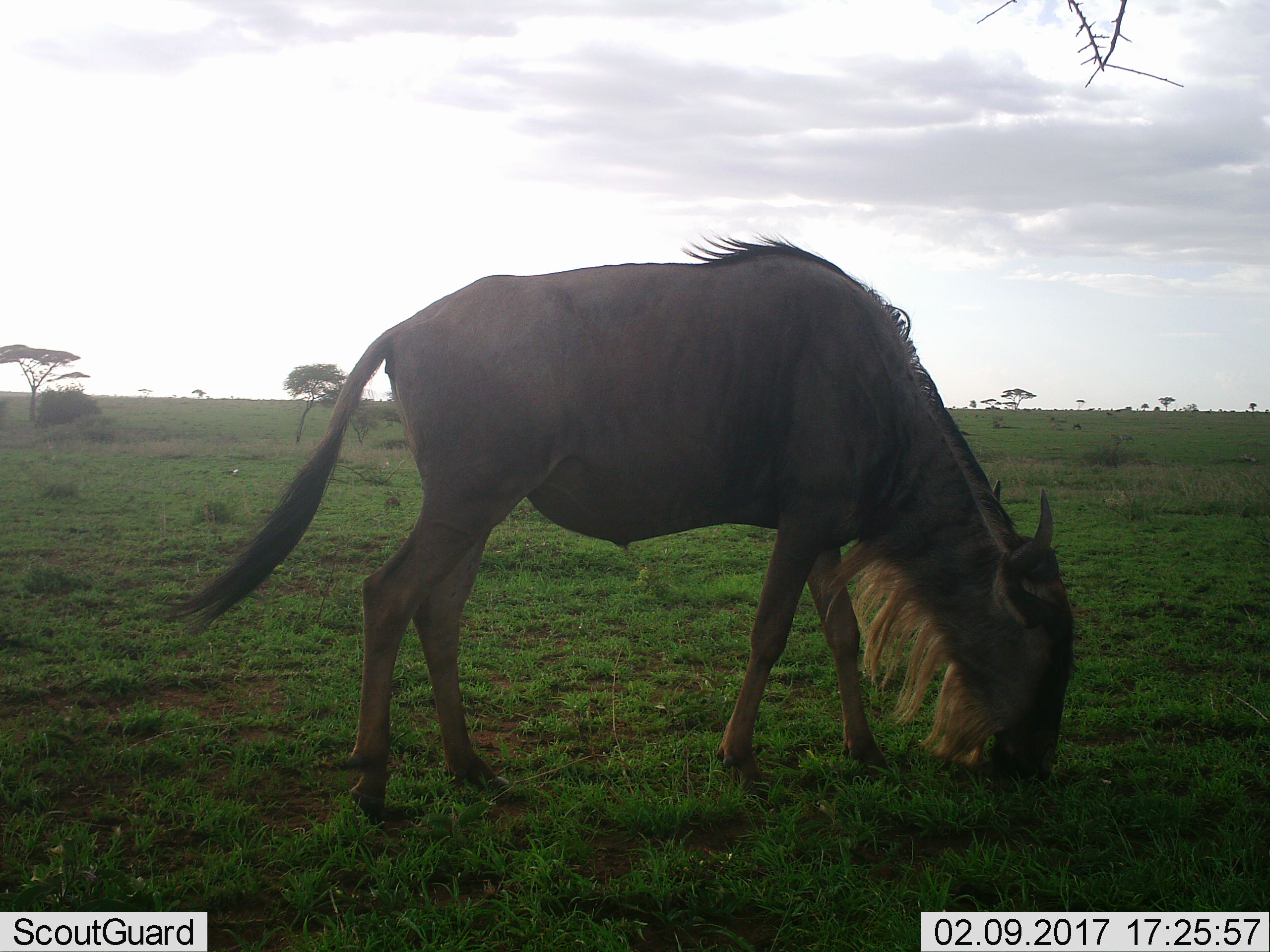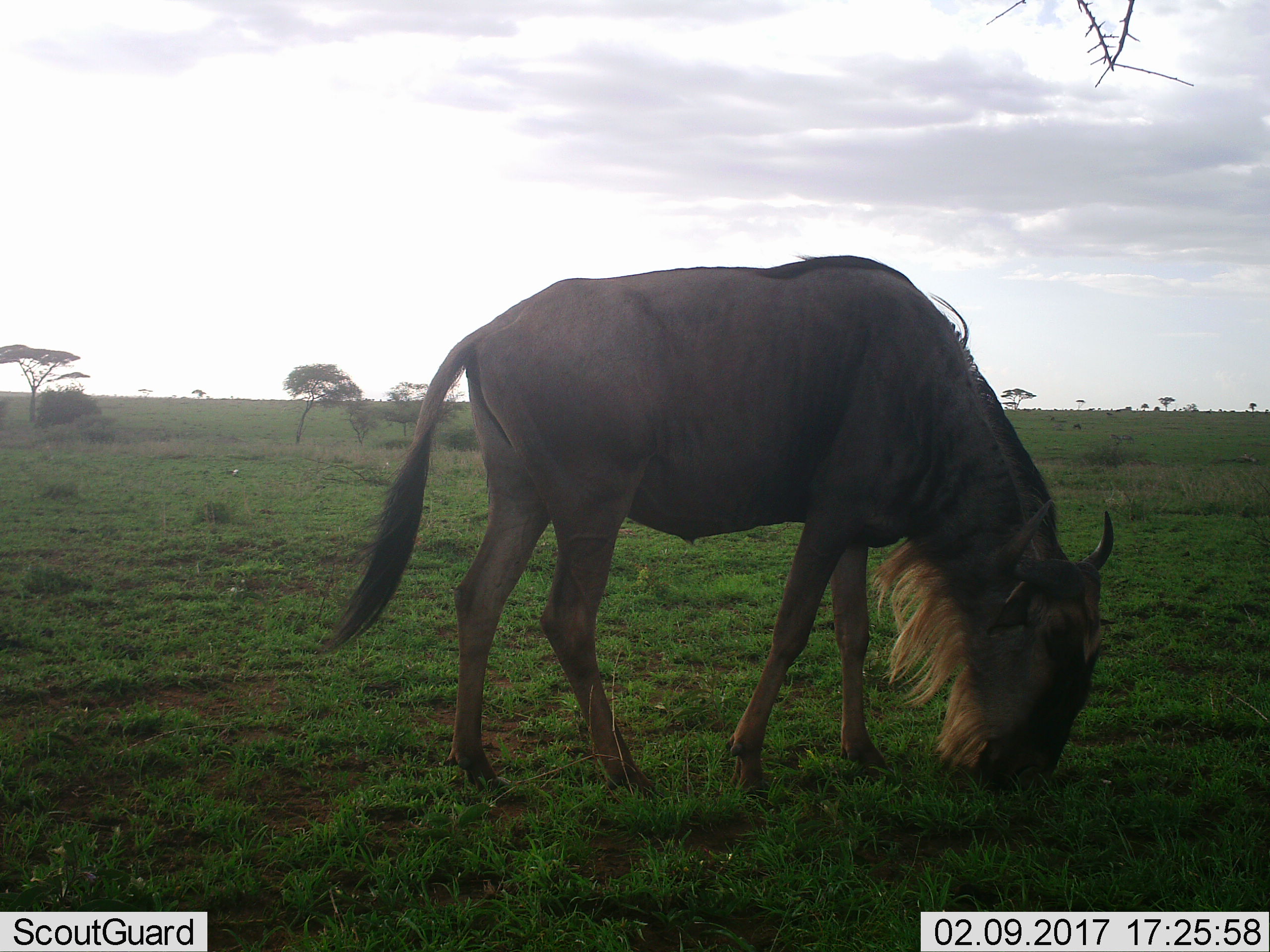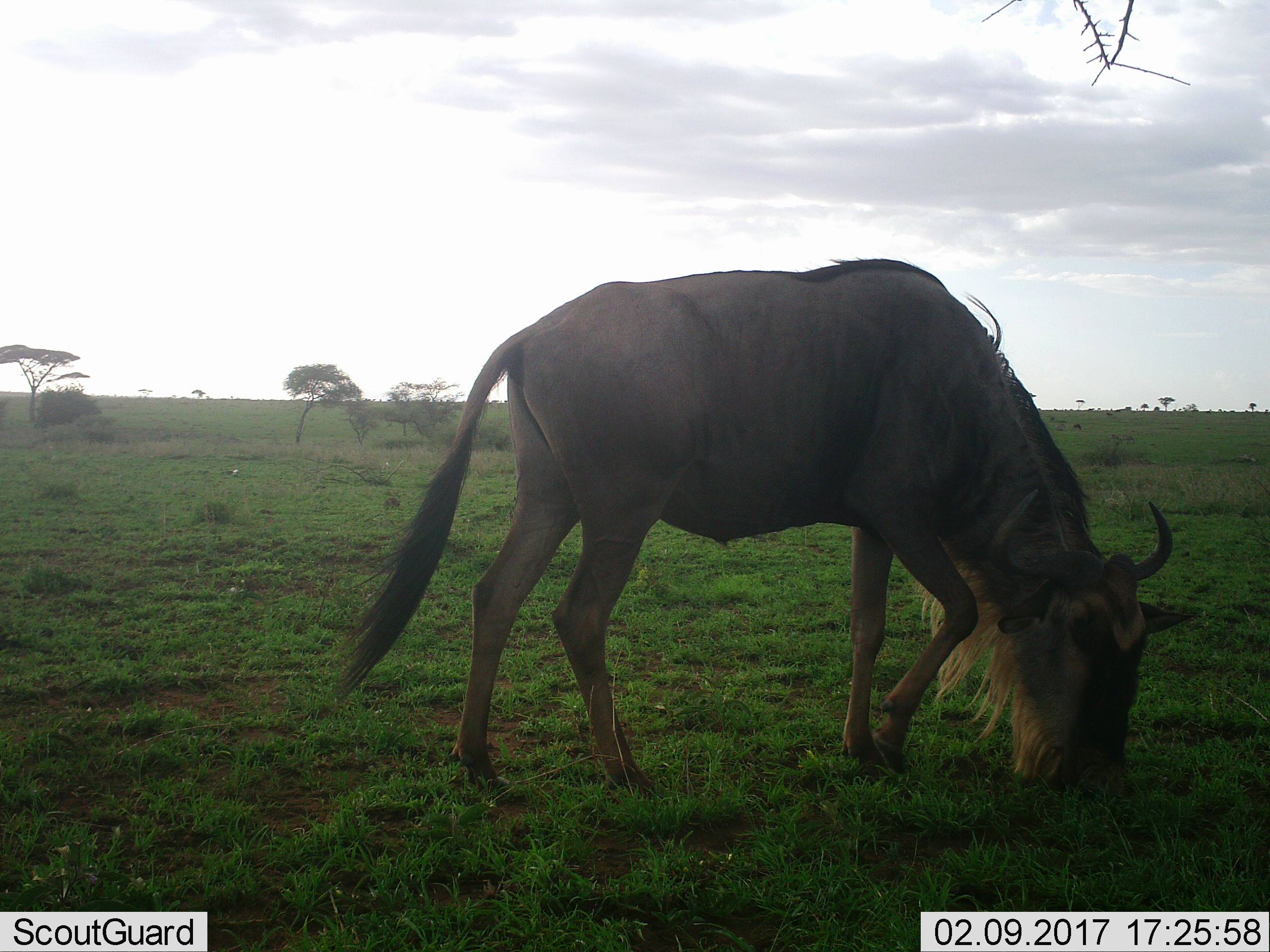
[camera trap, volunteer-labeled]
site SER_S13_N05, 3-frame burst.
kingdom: Animalia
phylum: Chordata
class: Mammalia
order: Artiodactyla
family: Bovidae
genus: Connochaetes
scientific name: Connochaetes taurinus taurinus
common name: blue wildebeest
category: wildebeestblue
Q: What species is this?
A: Wildebeestblue (blue wildebeest) (Connochaetes taurinus taurinus).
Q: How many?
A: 1.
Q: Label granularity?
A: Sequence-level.